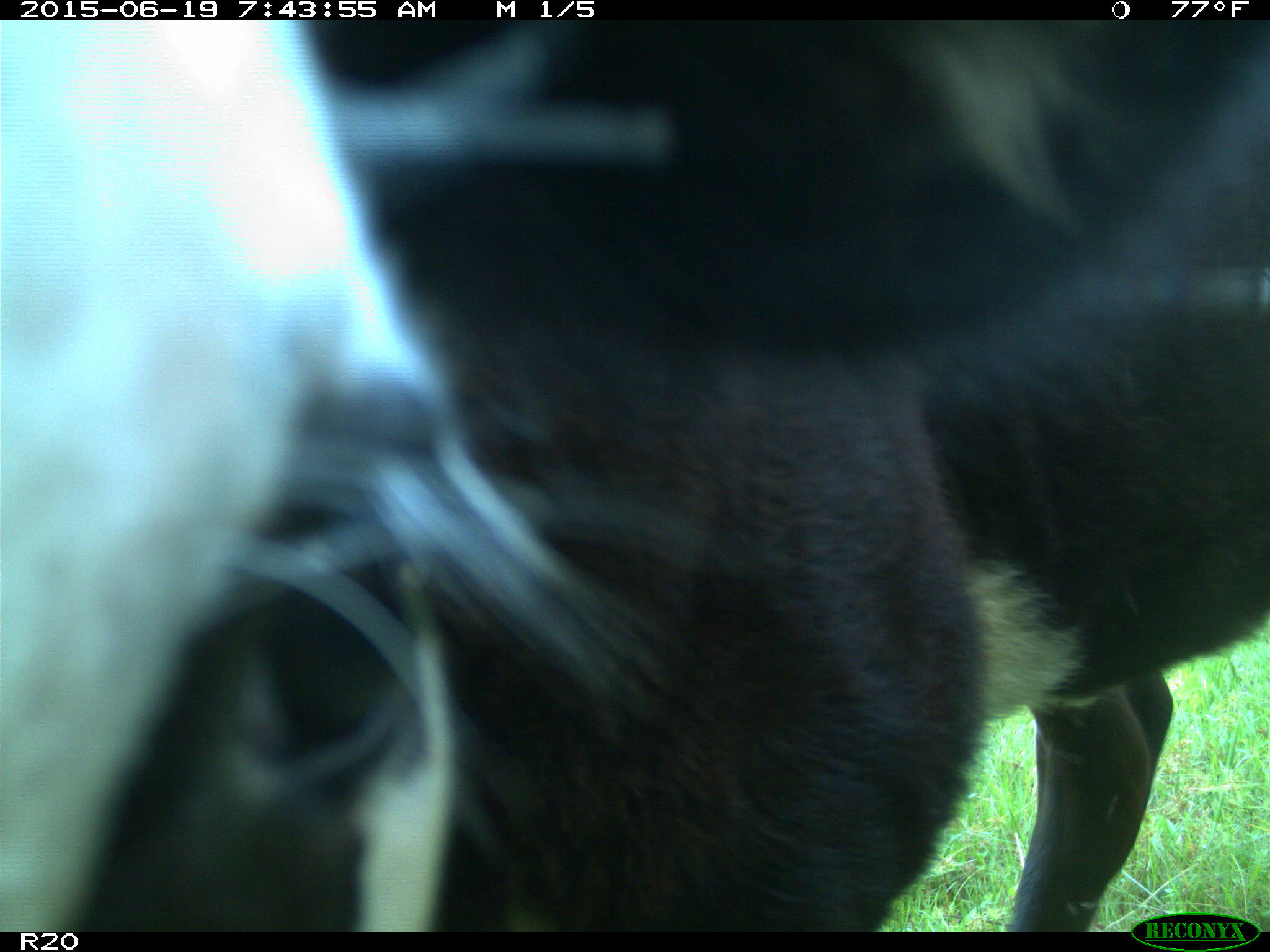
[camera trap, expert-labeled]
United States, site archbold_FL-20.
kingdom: Animalia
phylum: Chordata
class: Mammalia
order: Artiodactyla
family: Bovidae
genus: Bos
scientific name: Bos taurus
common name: domestic cow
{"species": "Bos taurus (domestic cow)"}